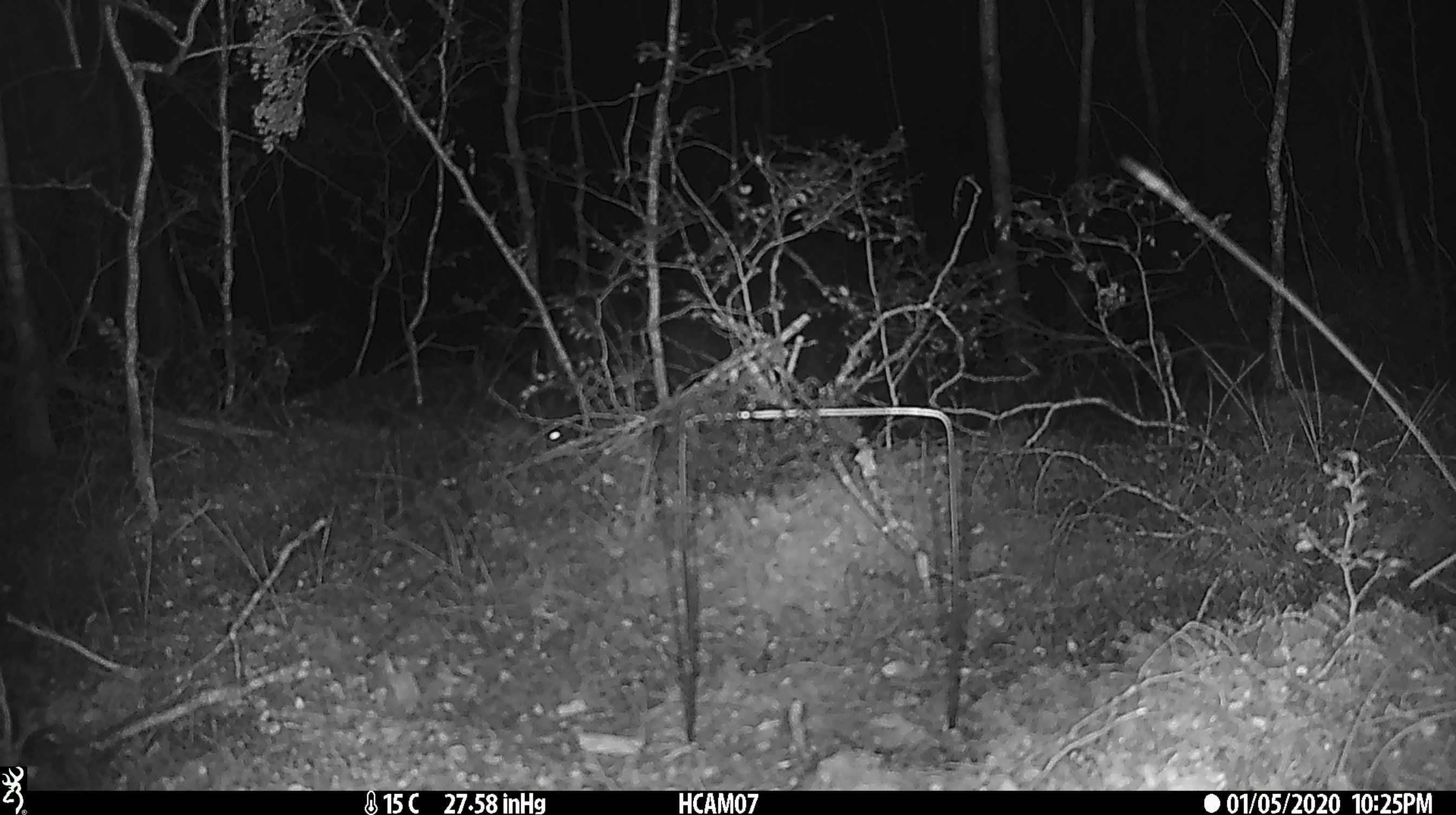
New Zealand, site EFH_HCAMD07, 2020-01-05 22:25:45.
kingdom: Animalia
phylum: Chordata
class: Mammalia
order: Rodentia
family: Muridae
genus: Mus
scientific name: Mus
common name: mouse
Mouse (Mus).